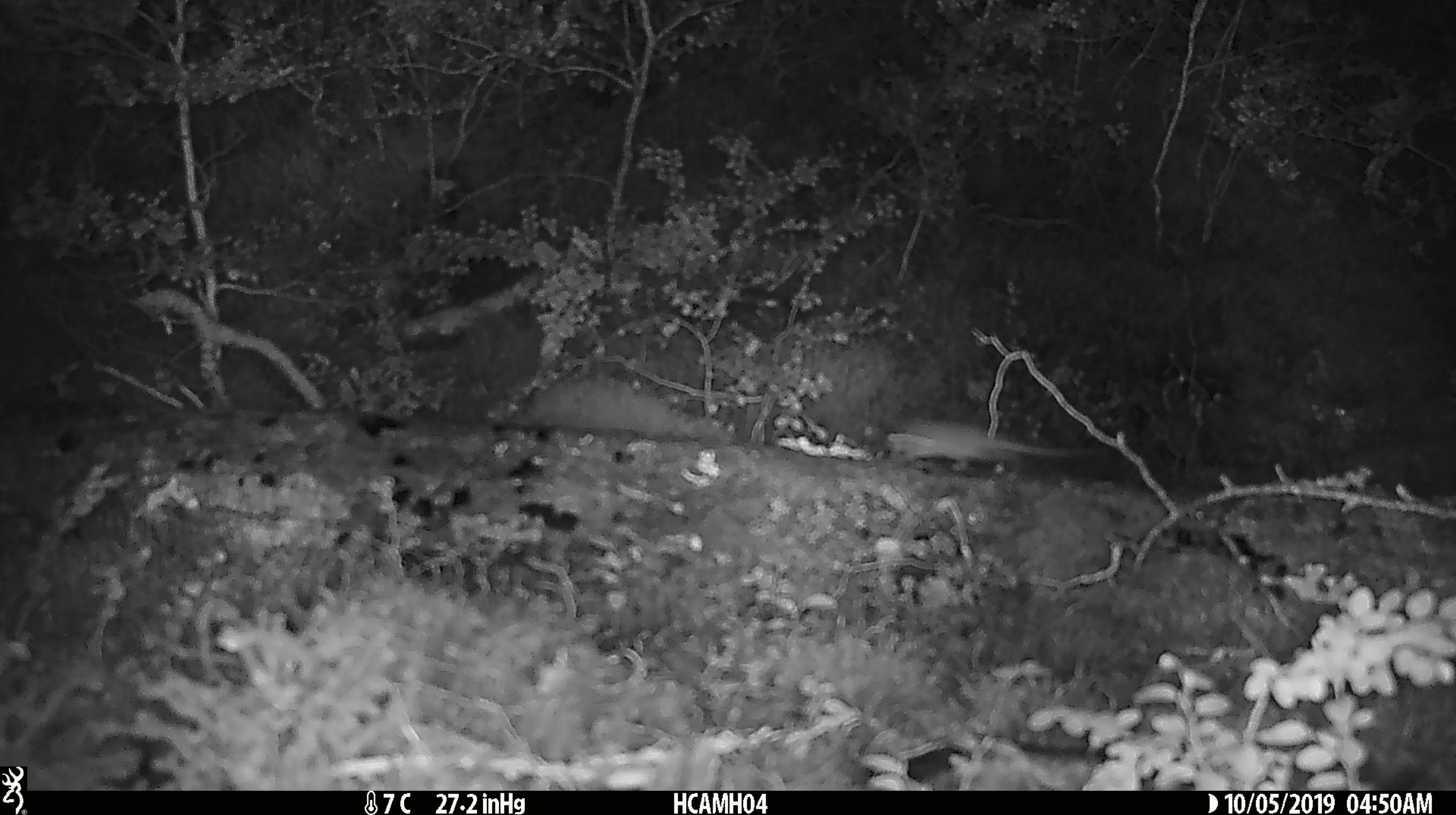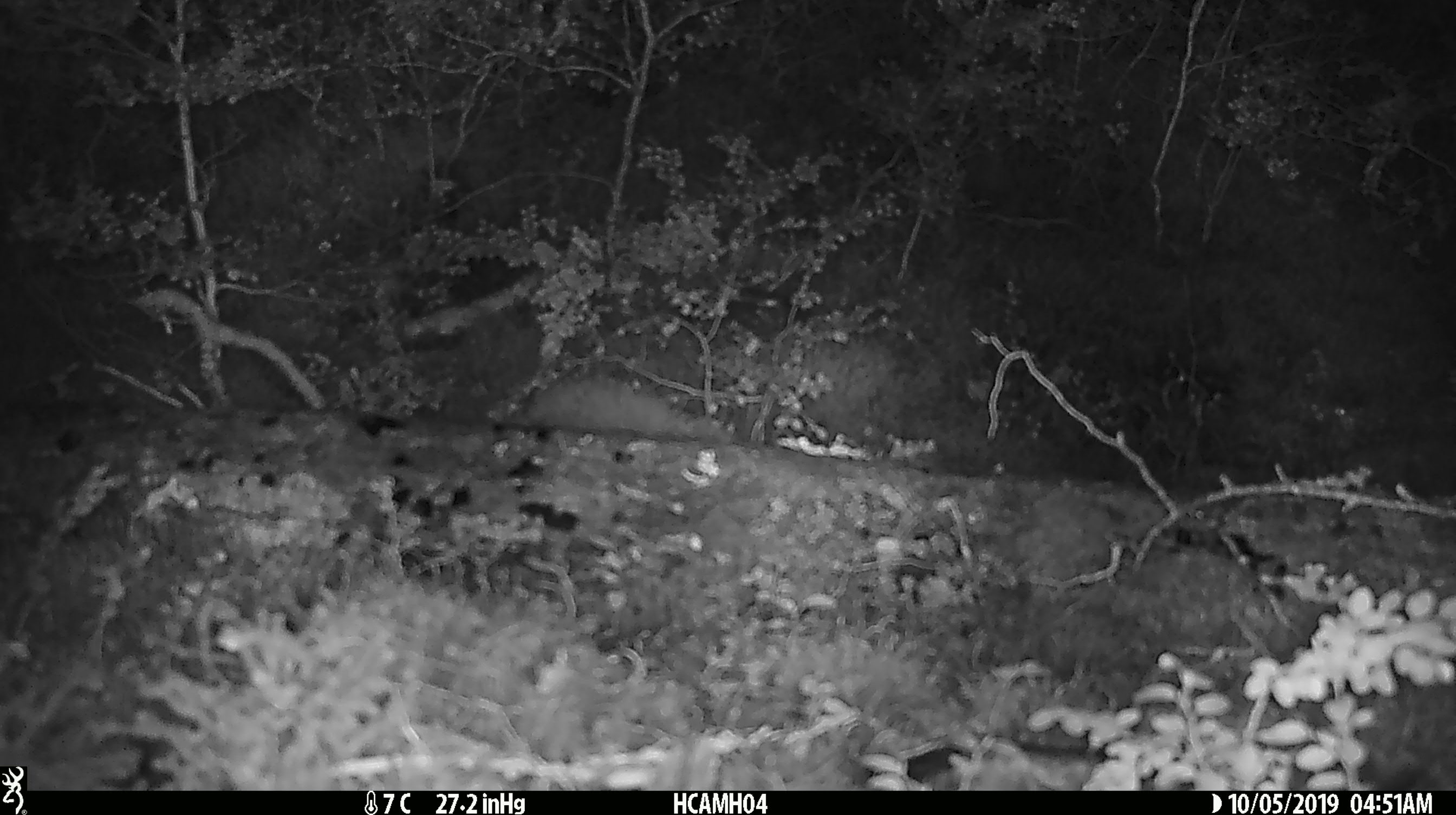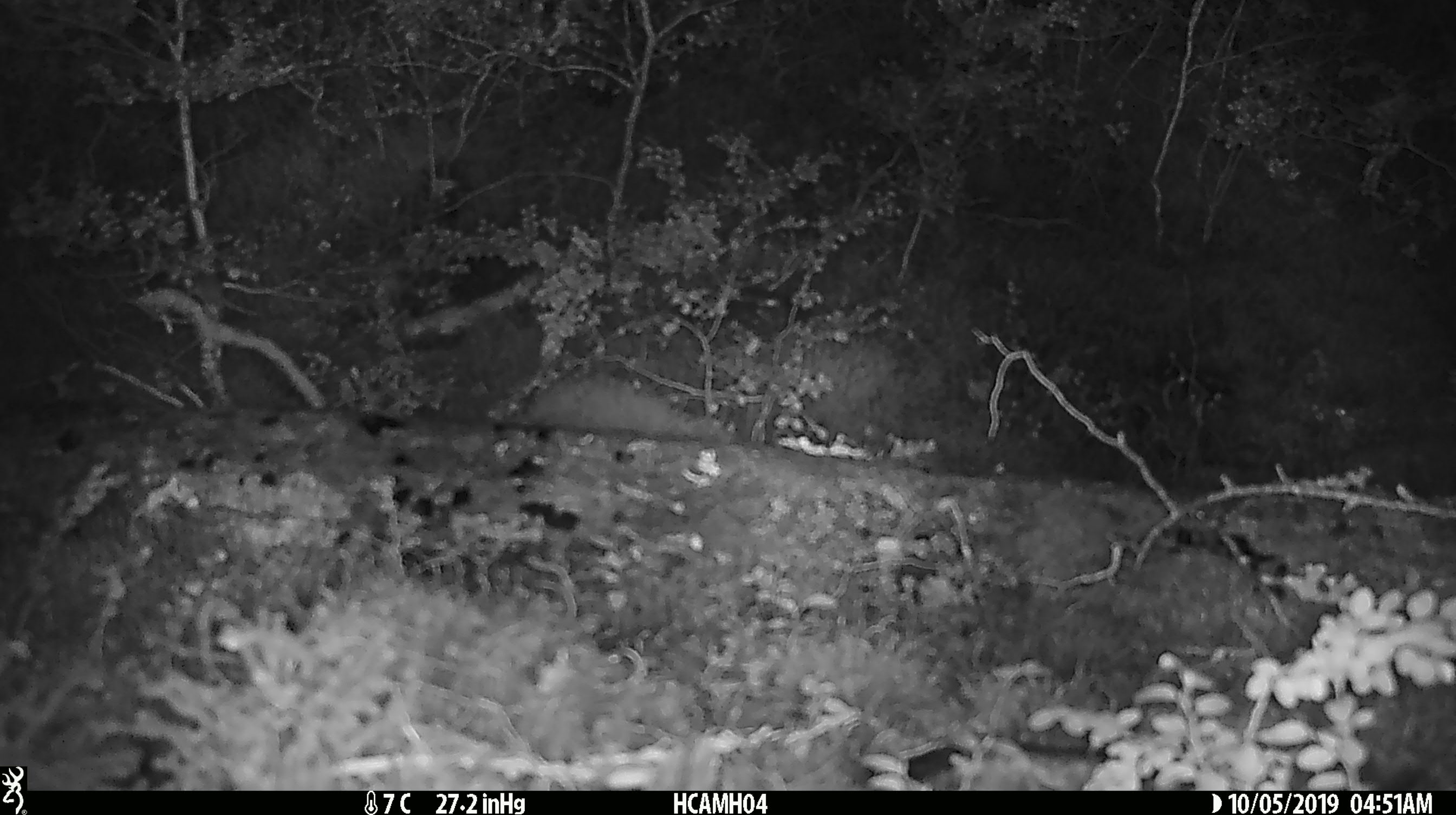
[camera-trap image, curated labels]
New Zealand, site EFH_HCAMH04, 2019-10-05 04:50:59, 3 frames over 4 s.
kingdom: Animalia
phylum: Chordata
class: Mammalia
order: Rodentia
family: Muridae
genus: Mus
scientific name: Mus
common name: mouse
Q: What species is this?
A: Mouse (Mus).